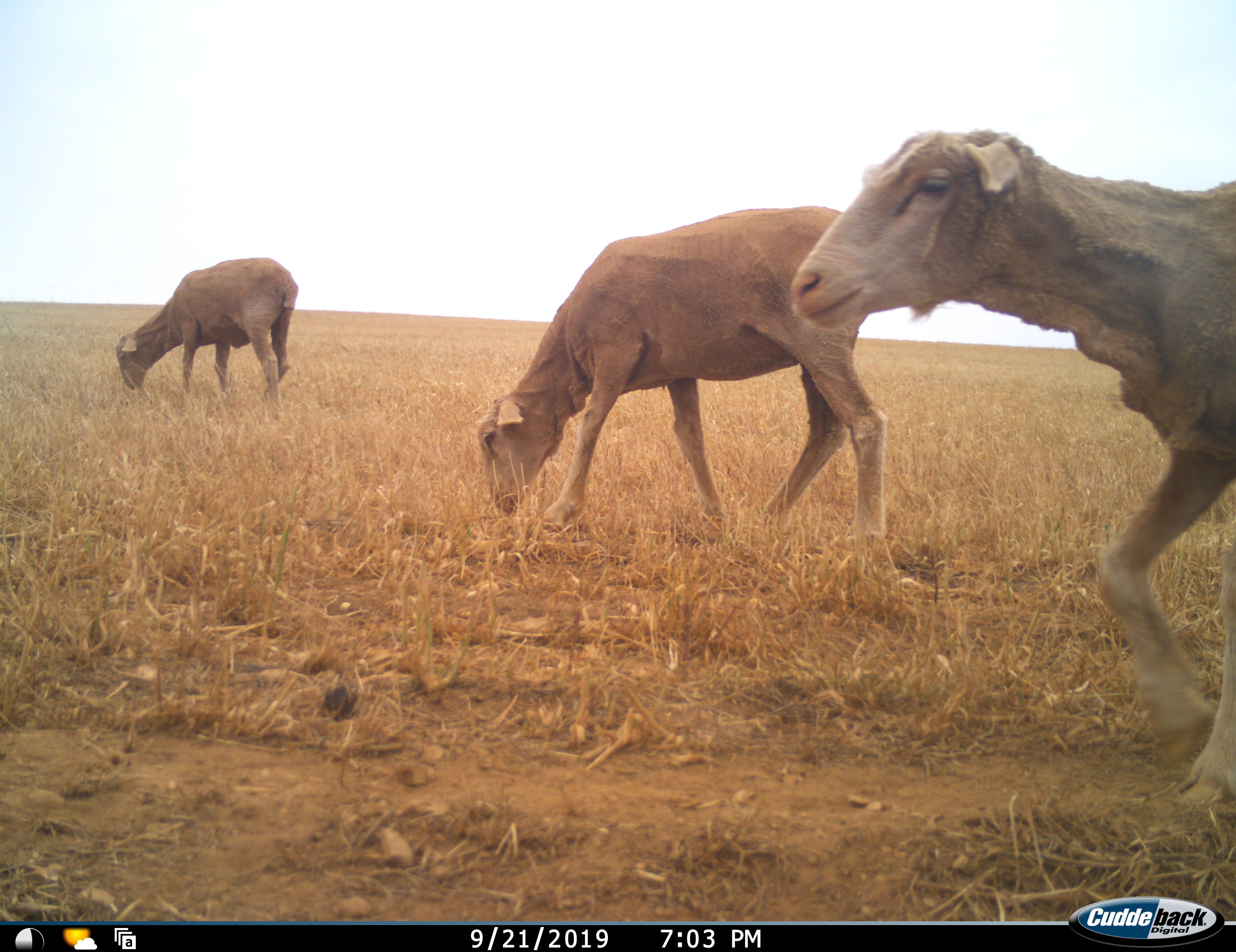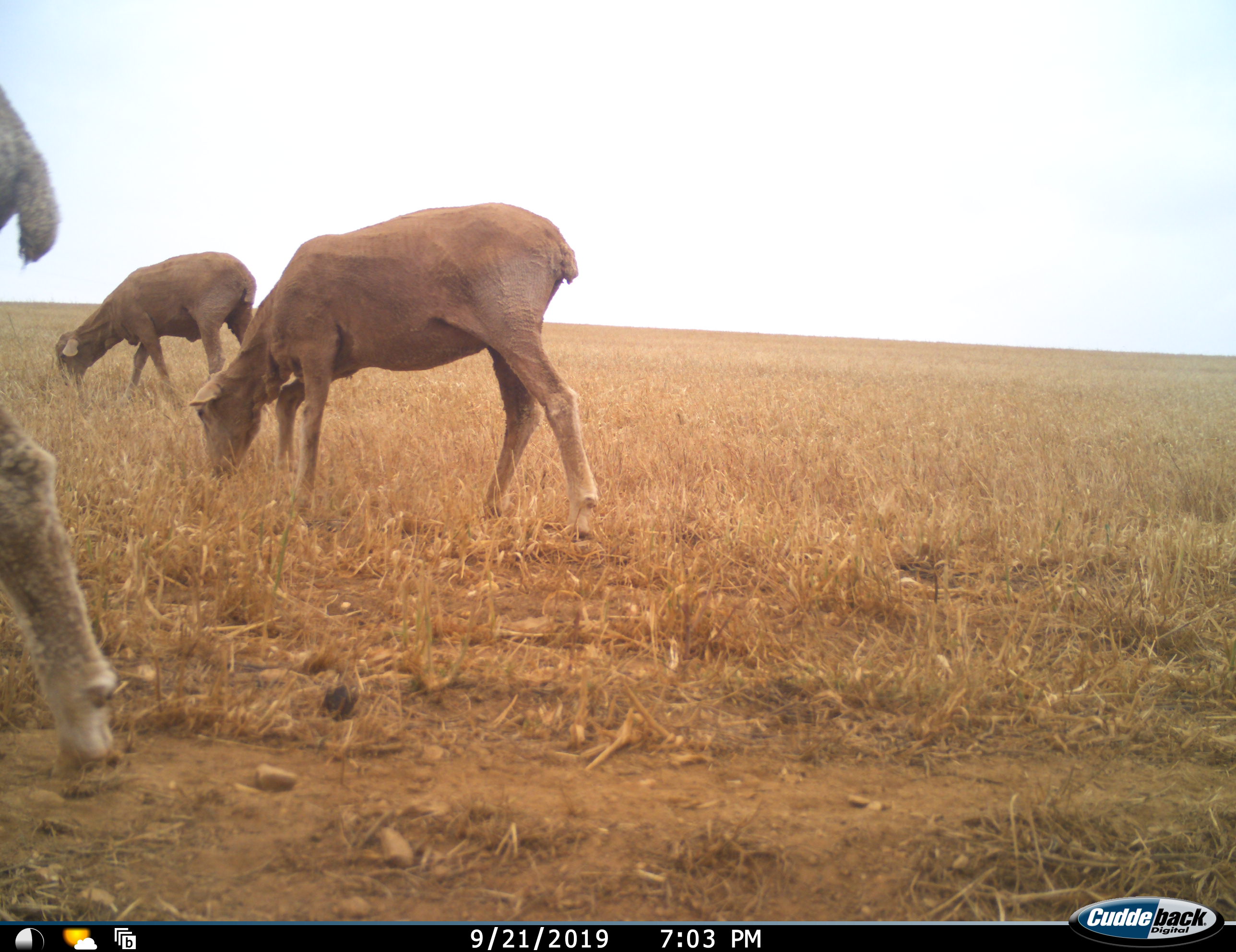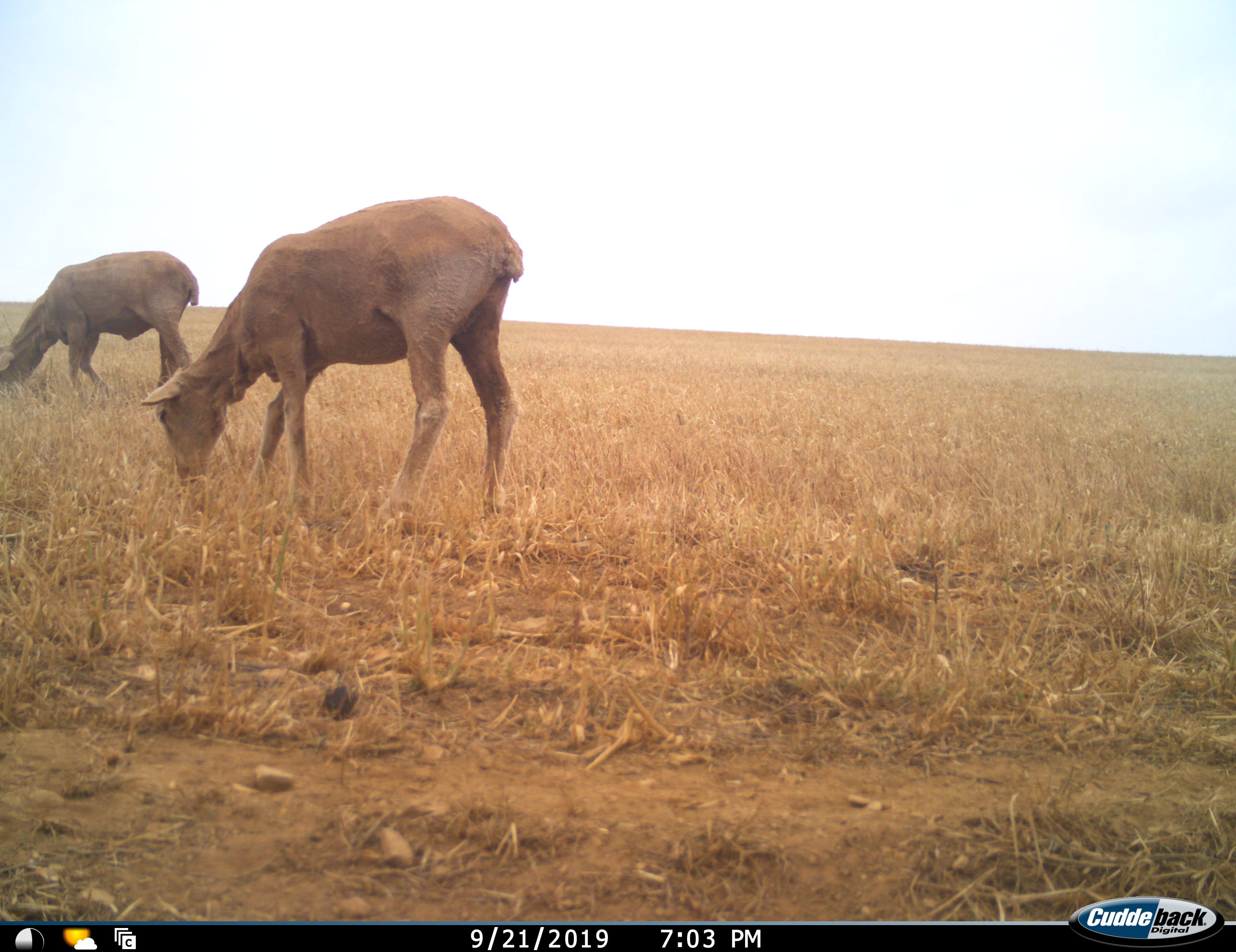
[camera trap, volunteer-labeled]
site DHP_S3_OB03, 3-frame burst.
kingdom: Animalia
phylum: Chordata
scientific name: Vertebrata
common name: domestic animal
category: domesticanimal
Domesticanimal (domestic animal) (Vertebrata), count 3. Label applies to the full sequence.